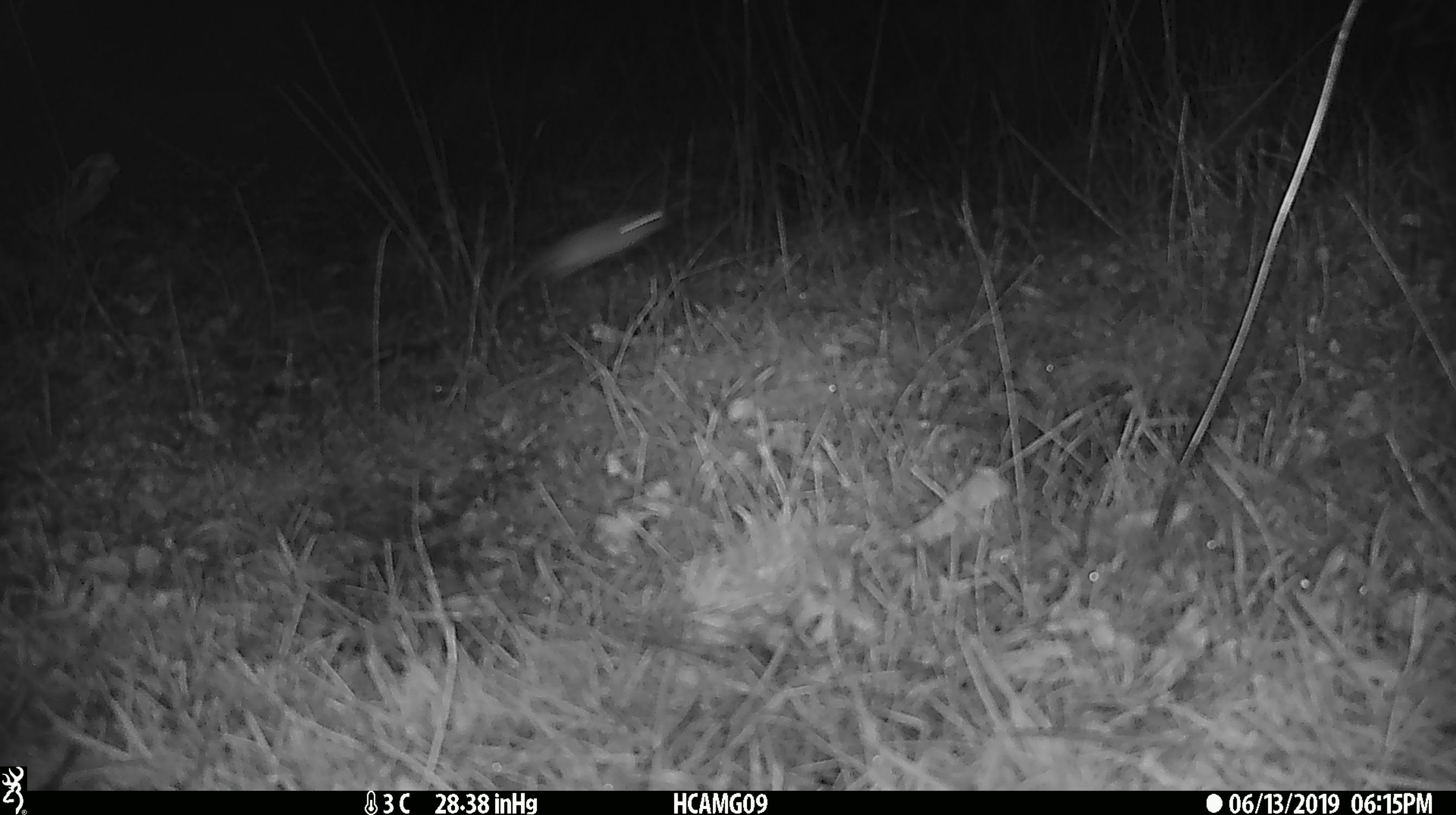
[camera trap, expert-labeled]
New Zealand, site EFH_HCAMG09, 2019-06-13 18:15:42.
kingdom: Animalia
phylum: Chordata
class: Mammalia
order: Rodentia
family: Muridae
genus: Mus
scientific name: Mus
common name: mouse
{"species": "mouse (Mus)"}